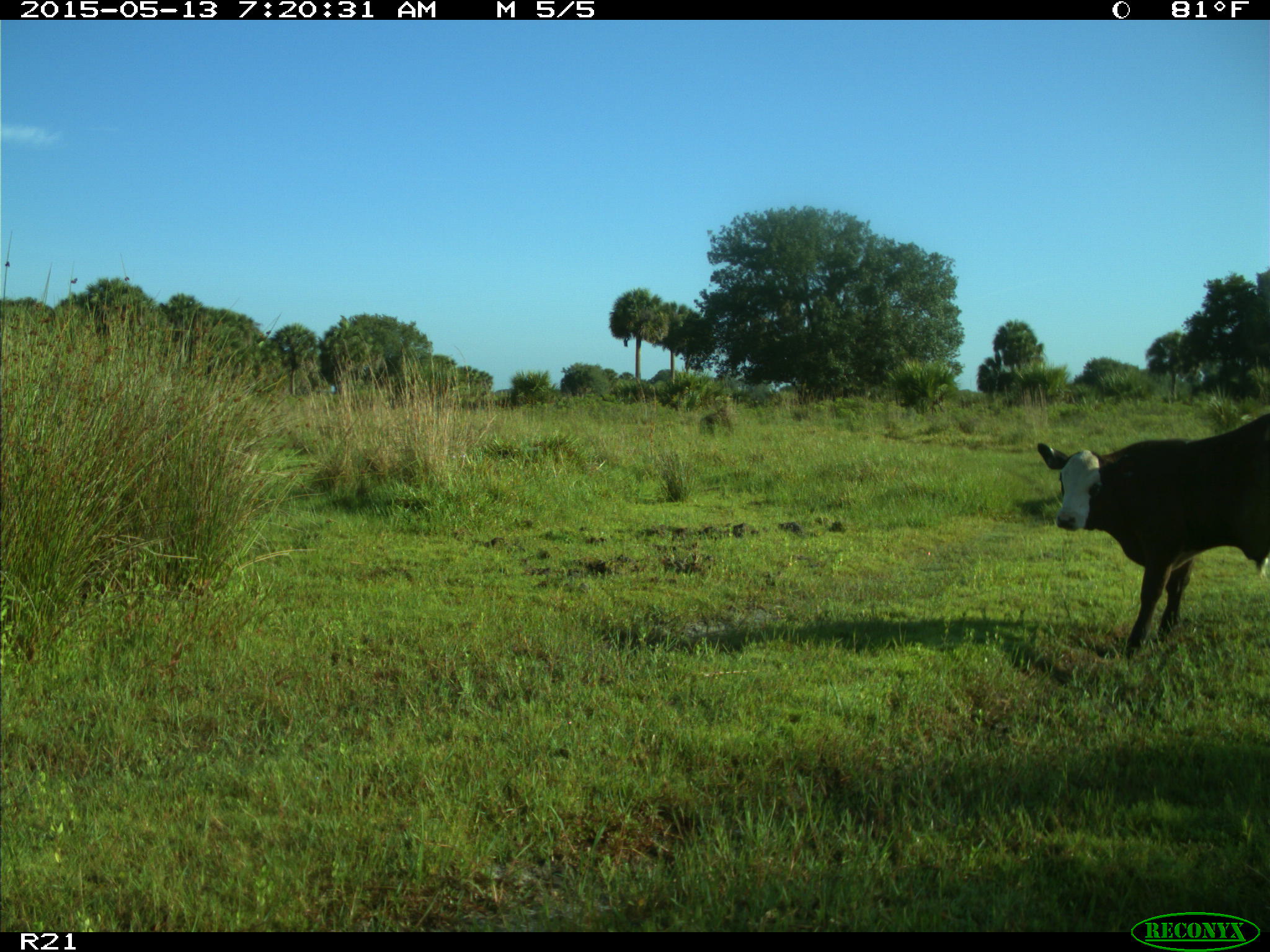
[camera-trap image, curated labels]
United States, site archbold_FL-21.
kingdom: Animalia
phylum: Chordata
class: Mammalia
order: Artiodactyla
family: Bovidae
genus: Bos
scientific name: Bos taurus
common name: domestic cow